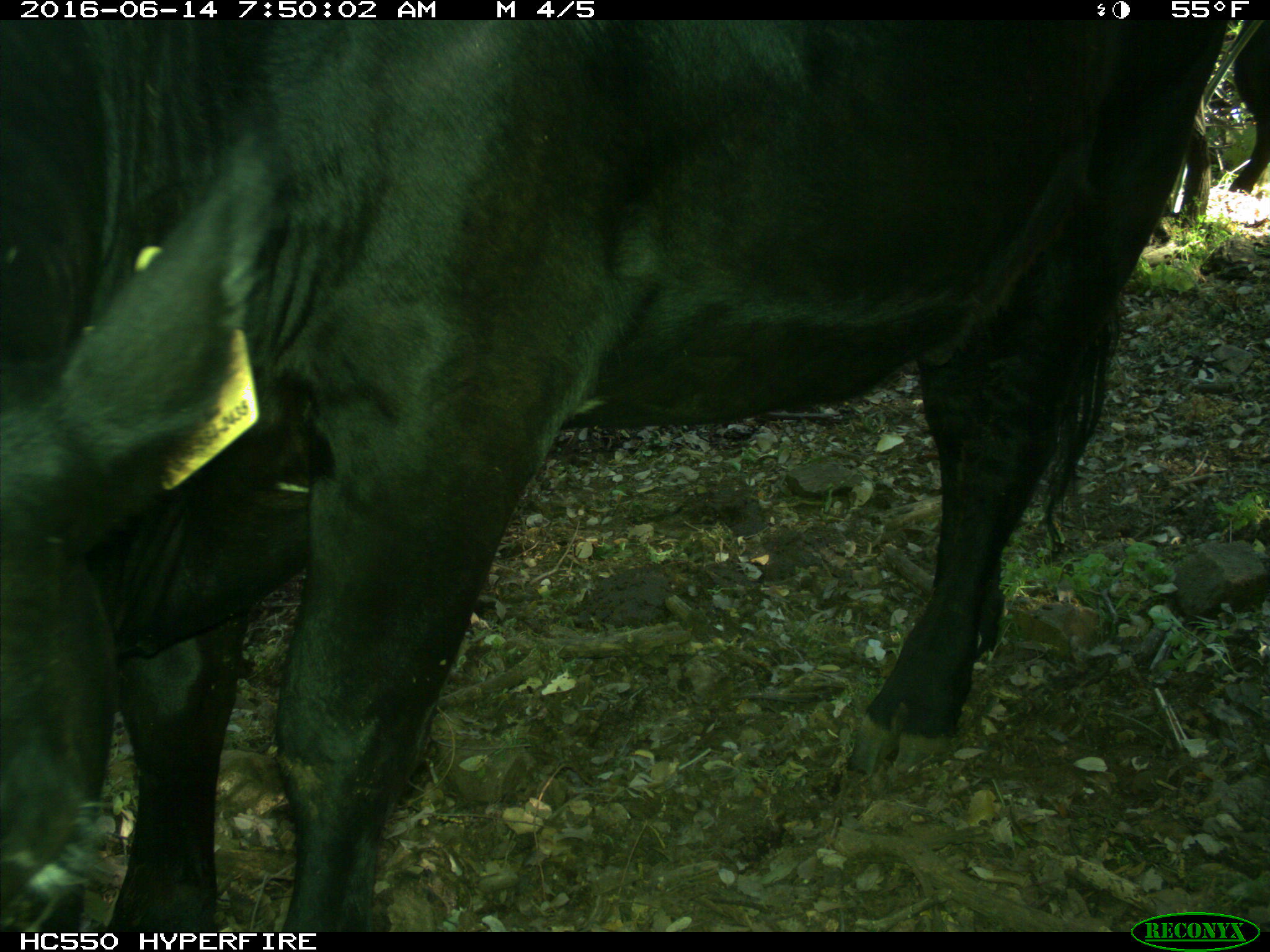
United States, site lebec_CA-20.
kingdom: Animalia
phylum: Chordata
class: Mammalia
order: Artiodactyla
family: Bovidae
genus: Bos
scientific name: Bos taurus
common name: domestic cow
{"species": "Bos taurus (domestic cow)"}